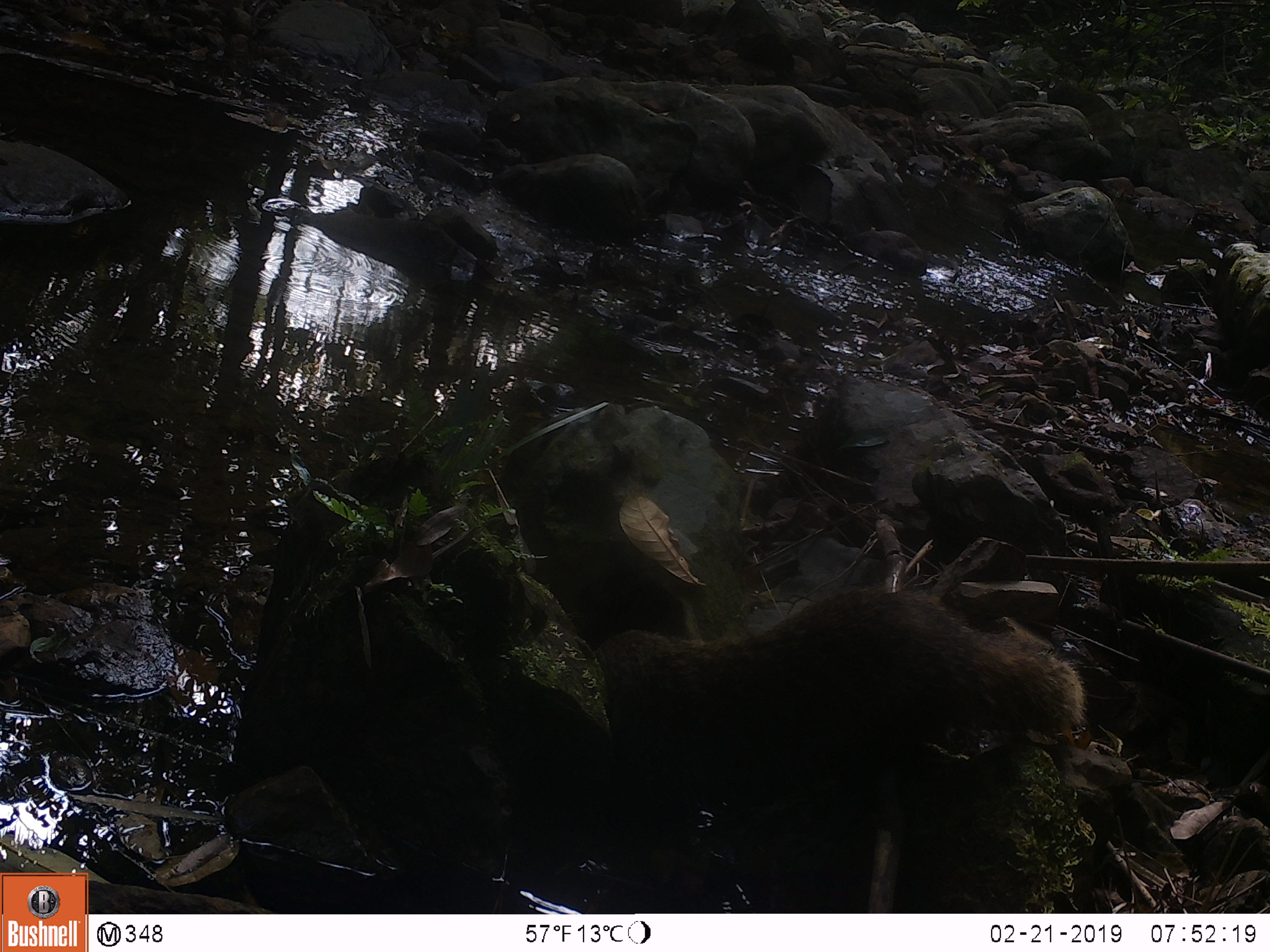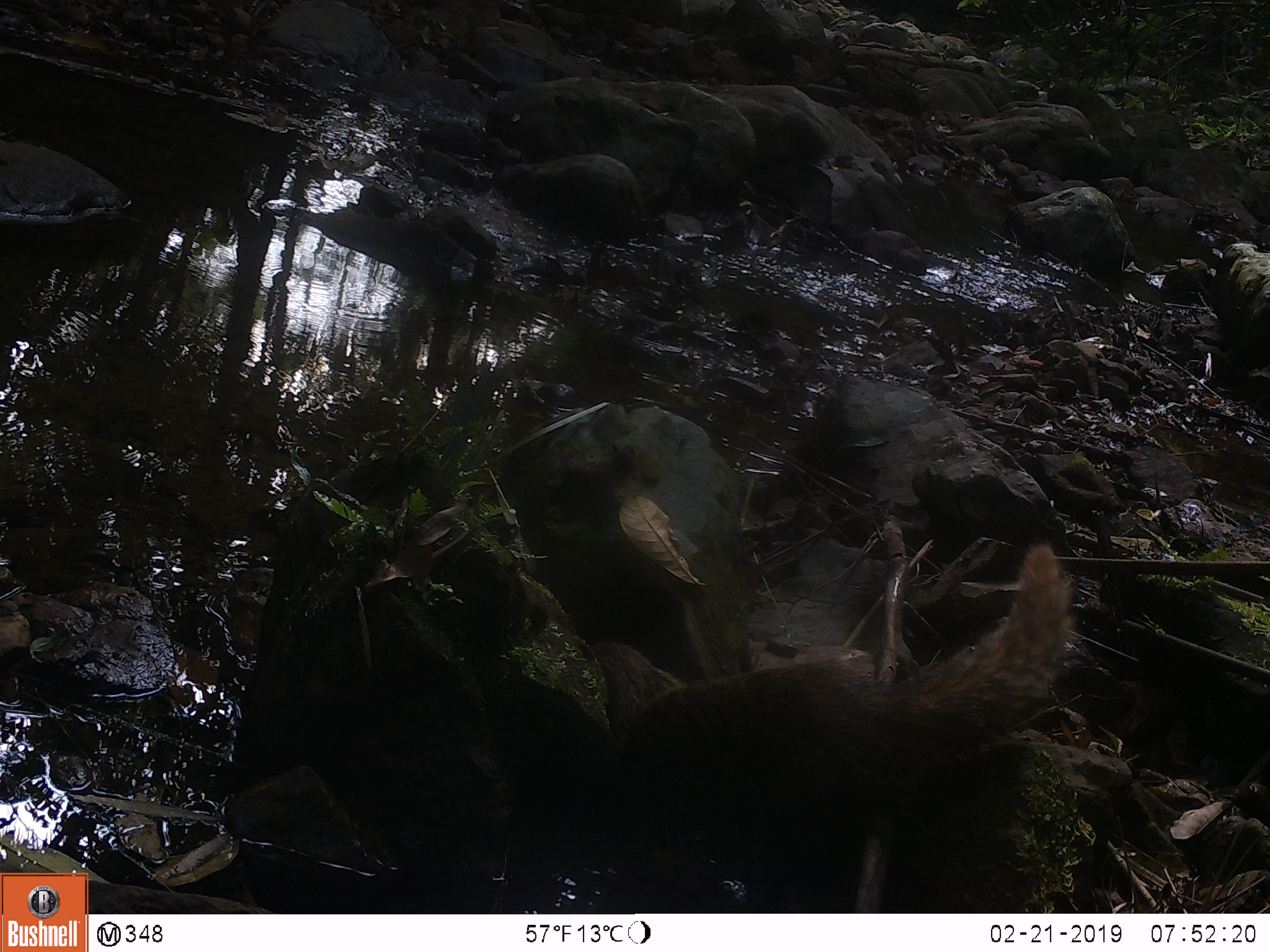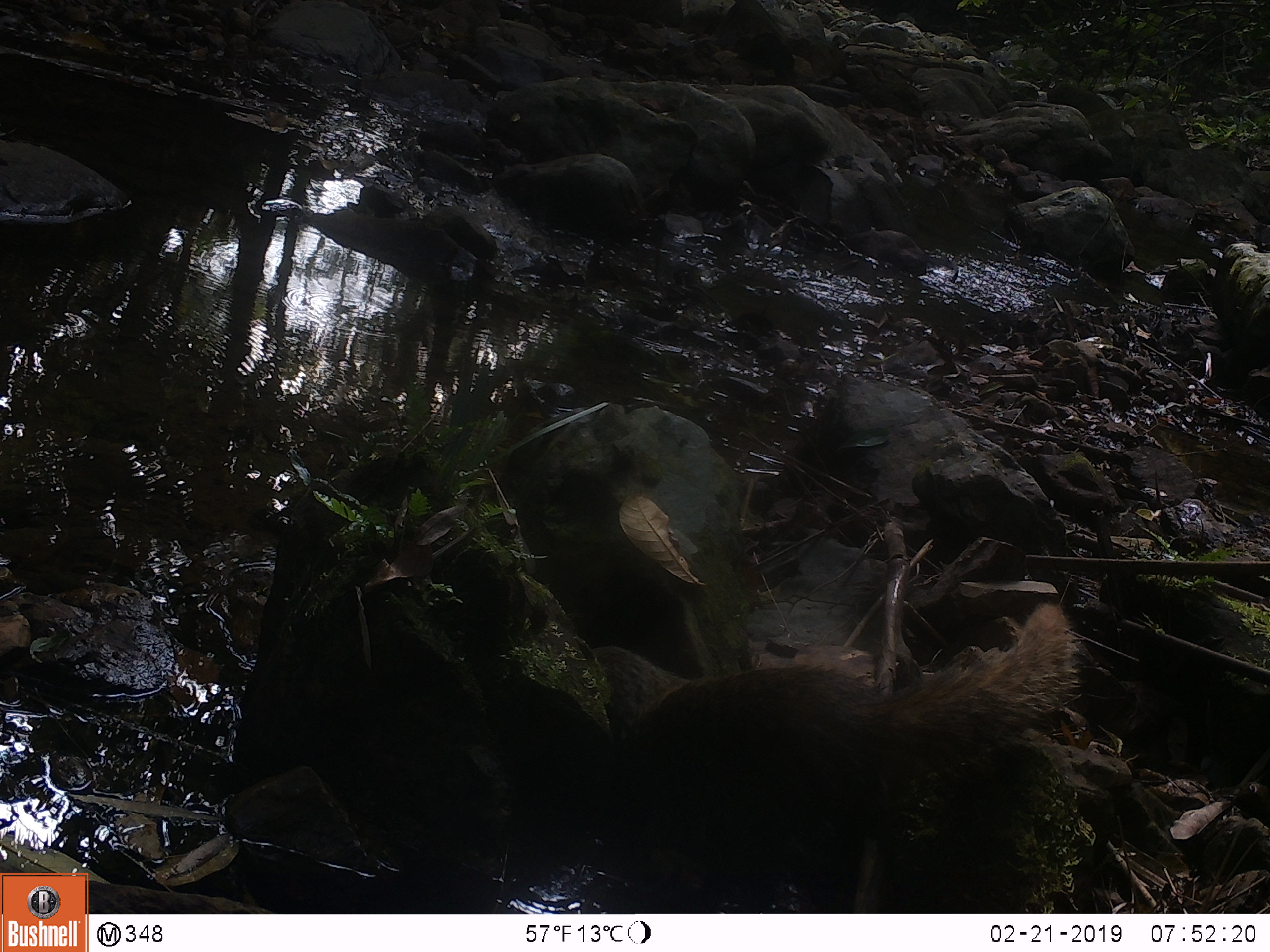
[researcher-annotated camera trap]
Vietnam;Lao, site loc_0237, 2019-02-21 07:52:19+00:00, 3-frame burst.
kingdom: Animalia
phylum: Chordata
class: Mammalia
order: Carnivora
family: Herpestidae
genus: Urva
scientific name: Urva urva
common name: crab-eating mongoose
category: crab eating mongoose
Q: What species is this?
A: Crab eating mongoose (crab-eating mongoose) (Urva urva).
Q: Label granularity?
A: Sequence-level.